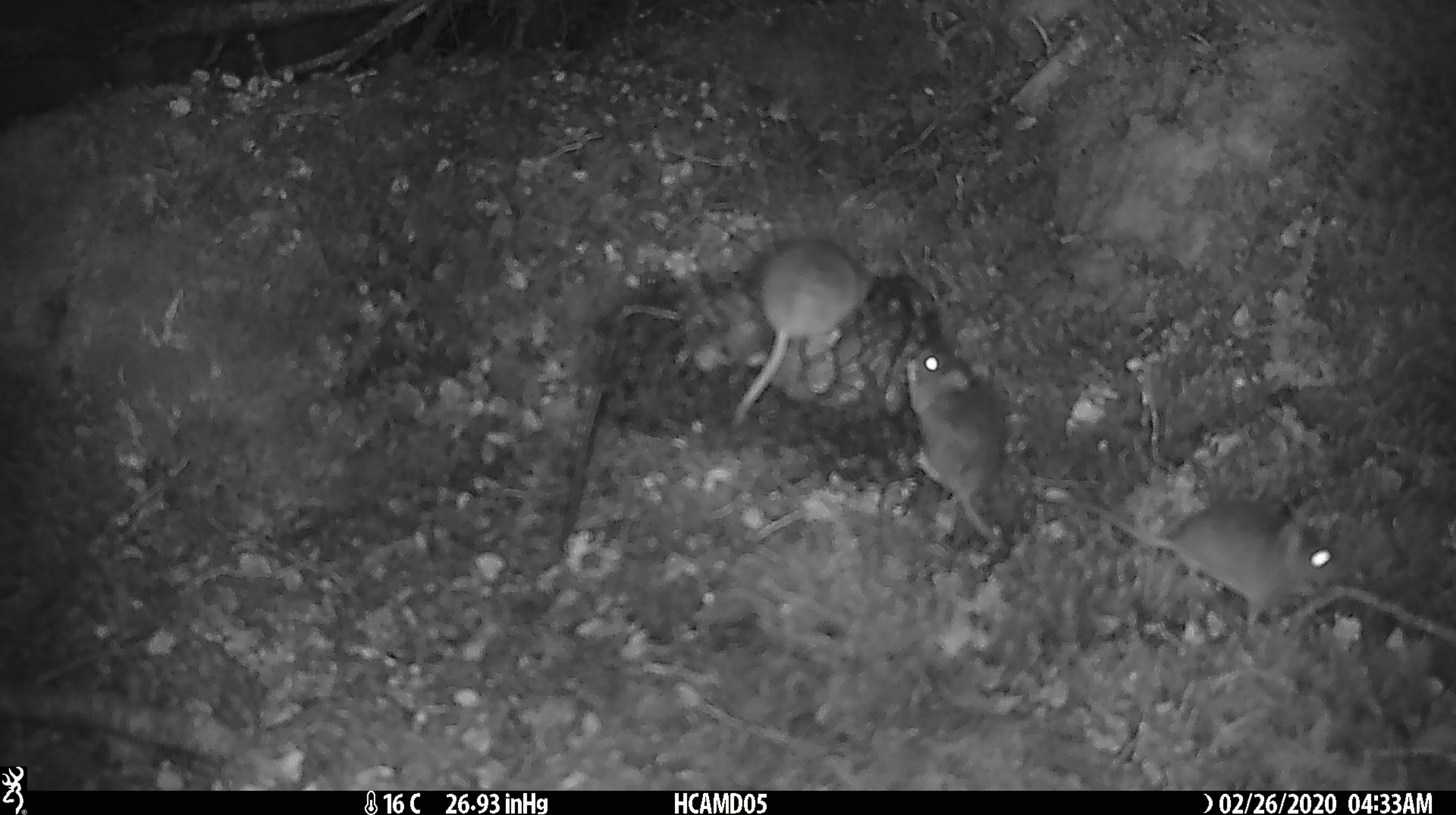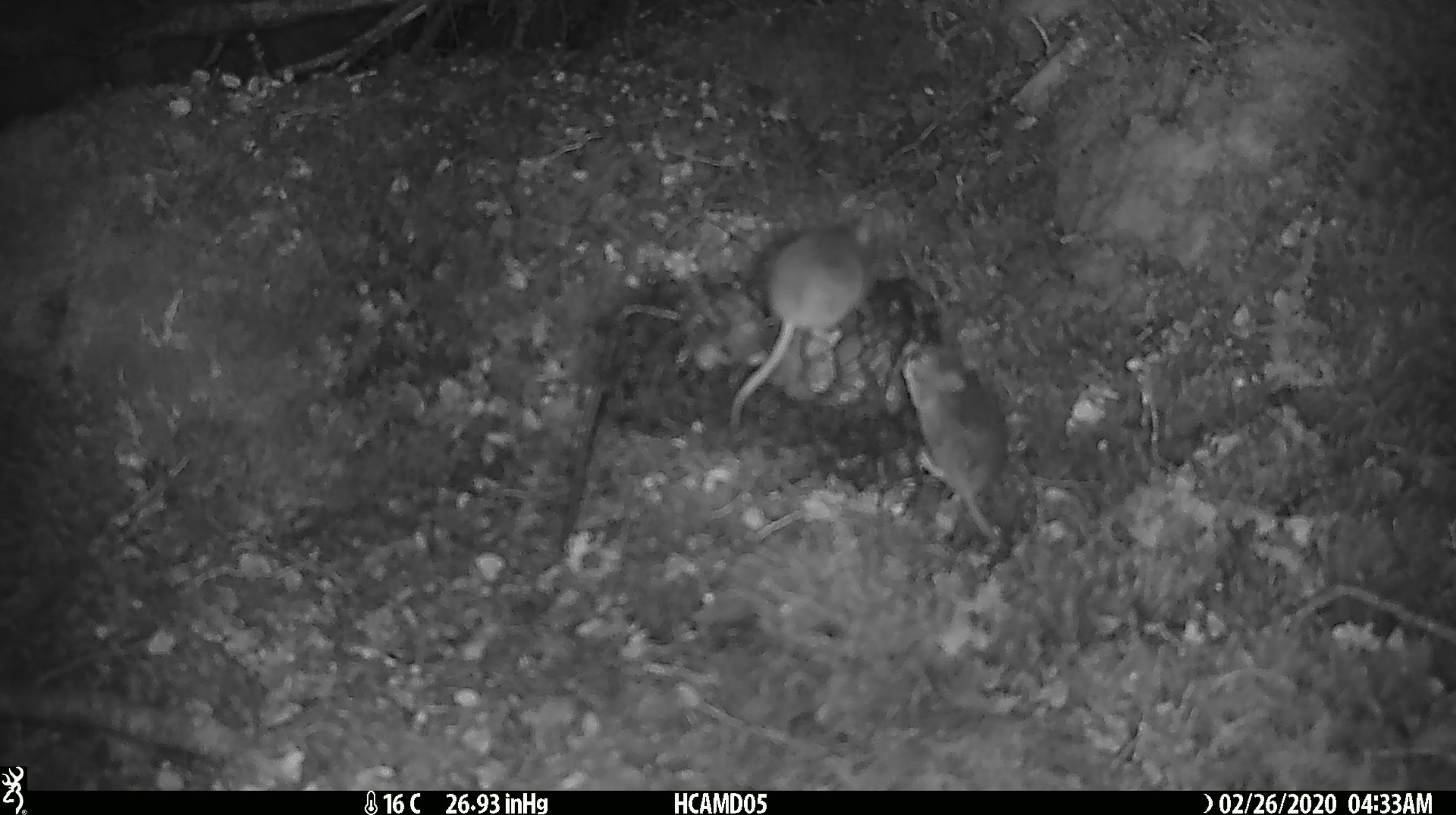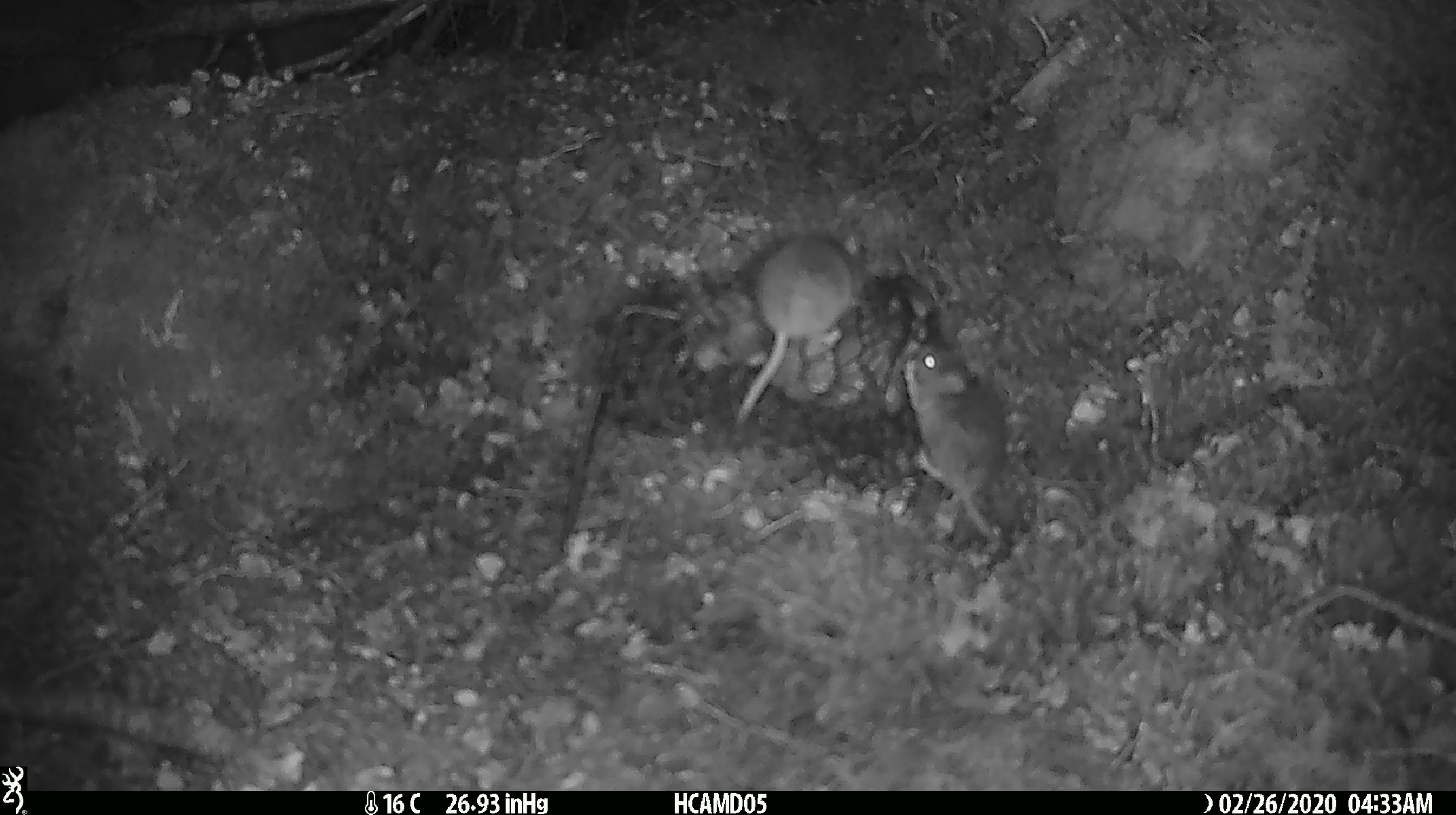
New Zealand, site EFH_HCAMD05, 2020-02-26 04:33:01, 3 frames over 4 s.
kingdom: Animalia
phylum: Chordata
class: Mammalia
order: Rodentia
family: Muridae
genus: Mus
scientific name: Mus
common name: mouse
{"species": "mouse (Mus)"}